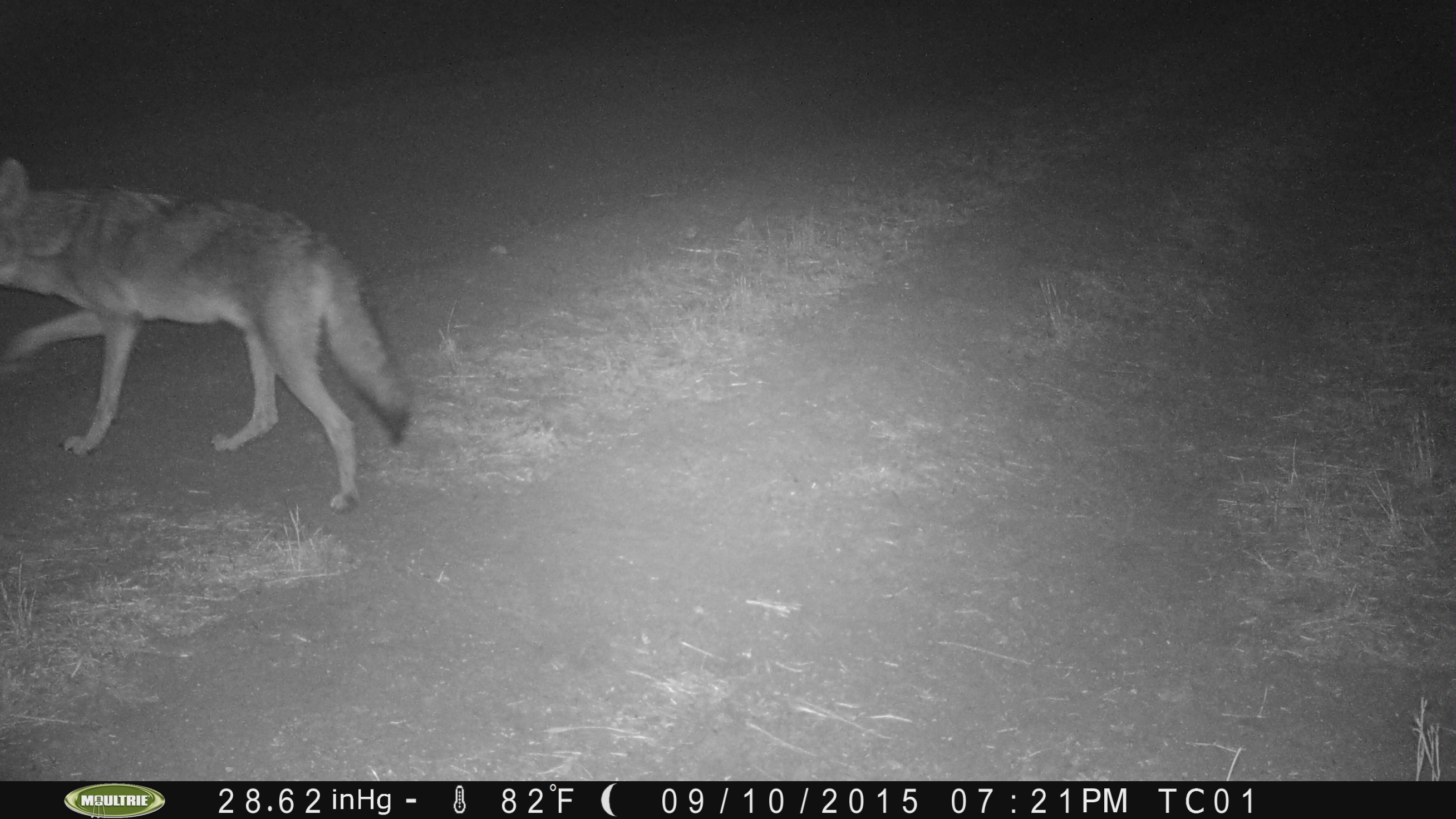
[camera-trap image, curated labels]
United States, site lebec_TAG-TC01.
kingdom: Animalia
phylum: Chordata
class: Mammalia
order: Carnivora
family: Canidae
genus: Canis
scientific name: Canis latrans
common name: coyote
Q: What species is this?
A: Canis latrans (coyote).